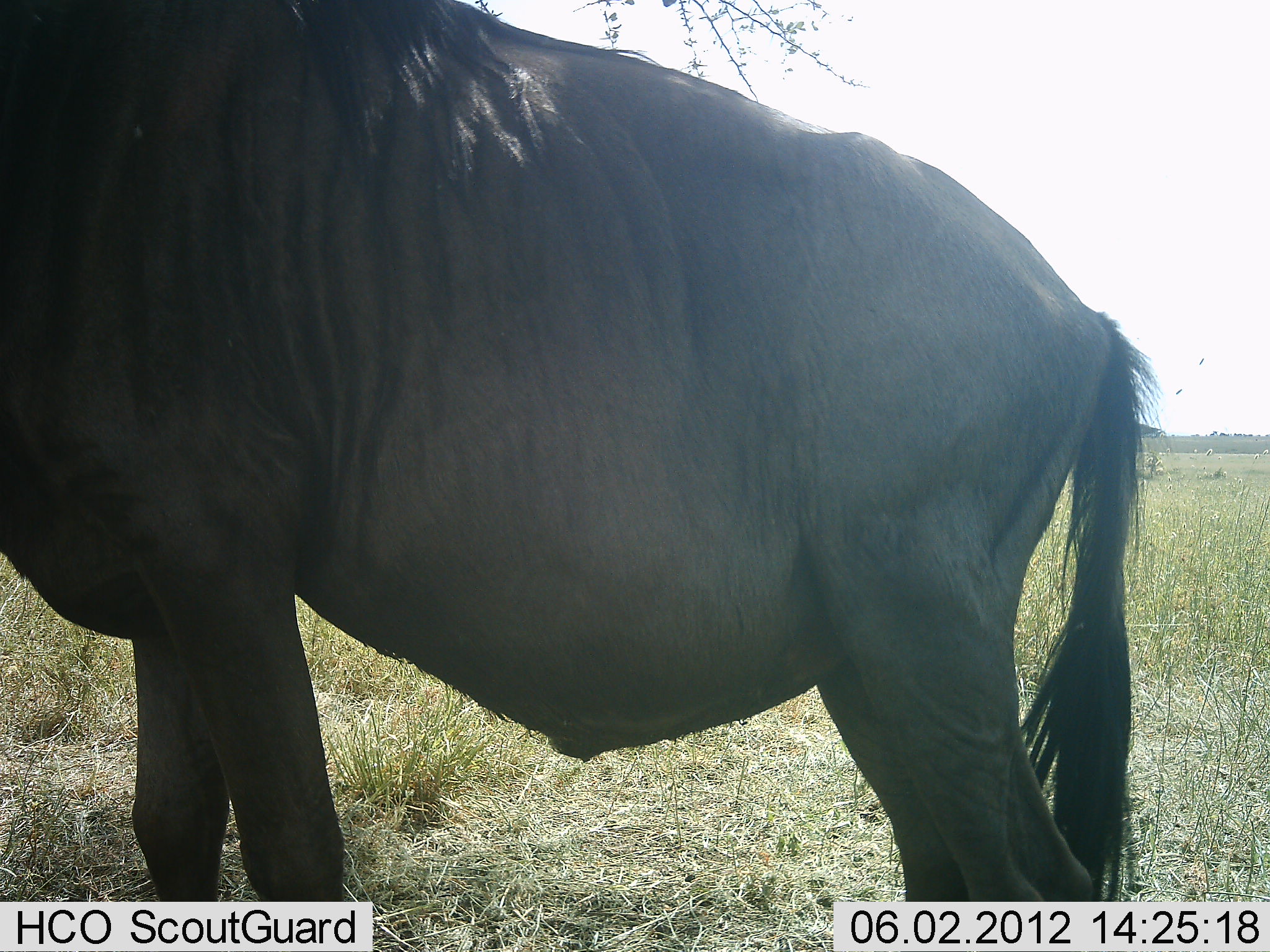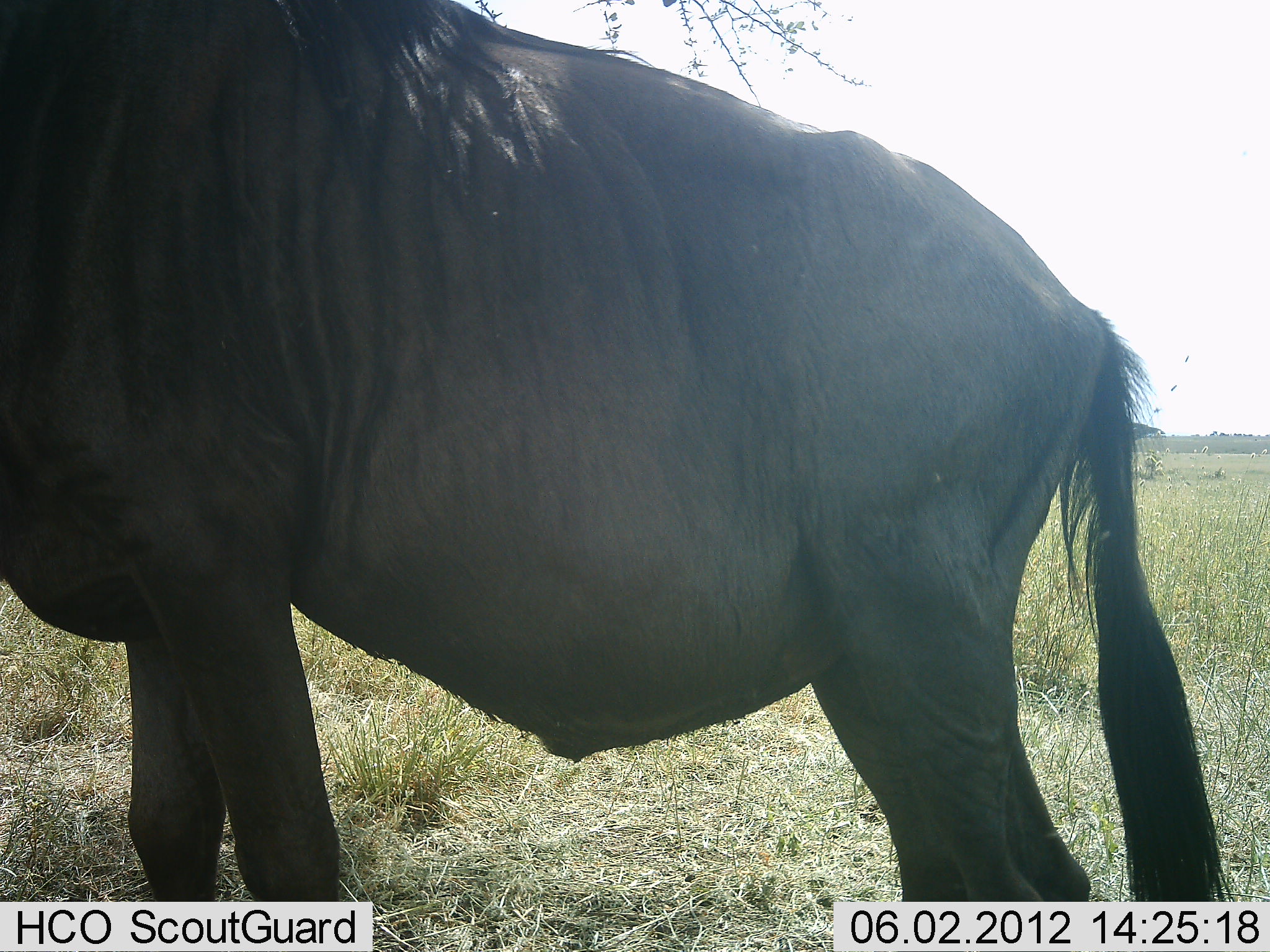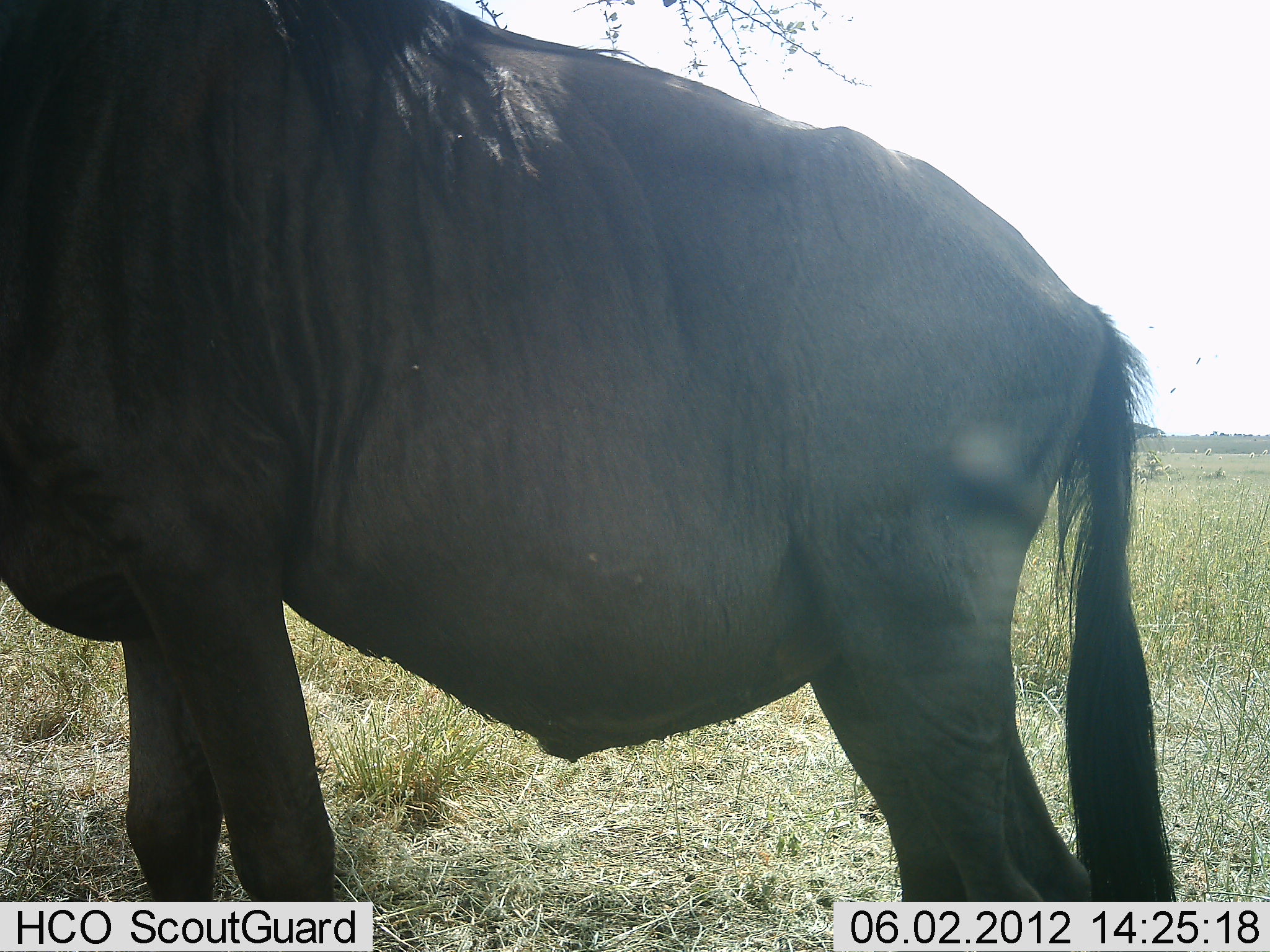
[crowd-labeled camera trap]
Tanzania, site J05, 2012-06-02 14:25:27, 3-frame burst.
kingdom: Animalia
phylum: Chordata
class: Mammalia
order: Artiodactyla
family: Bovidae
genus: Connochaetes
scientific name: Connochaetes taurinus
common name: blue wildebeest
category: wildebeest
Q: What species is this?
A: Wildebeest (blue wildebeest) (Connochaetes taurinus).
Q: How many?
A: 1.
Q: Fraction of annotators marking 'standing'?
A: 100%.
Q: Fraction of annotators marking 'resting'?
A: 0%.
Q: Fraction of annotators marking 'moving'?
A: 0%.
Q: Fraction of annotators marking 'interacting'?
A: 0%.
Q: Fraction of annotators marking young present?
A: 0%.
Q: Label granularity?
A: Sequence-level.